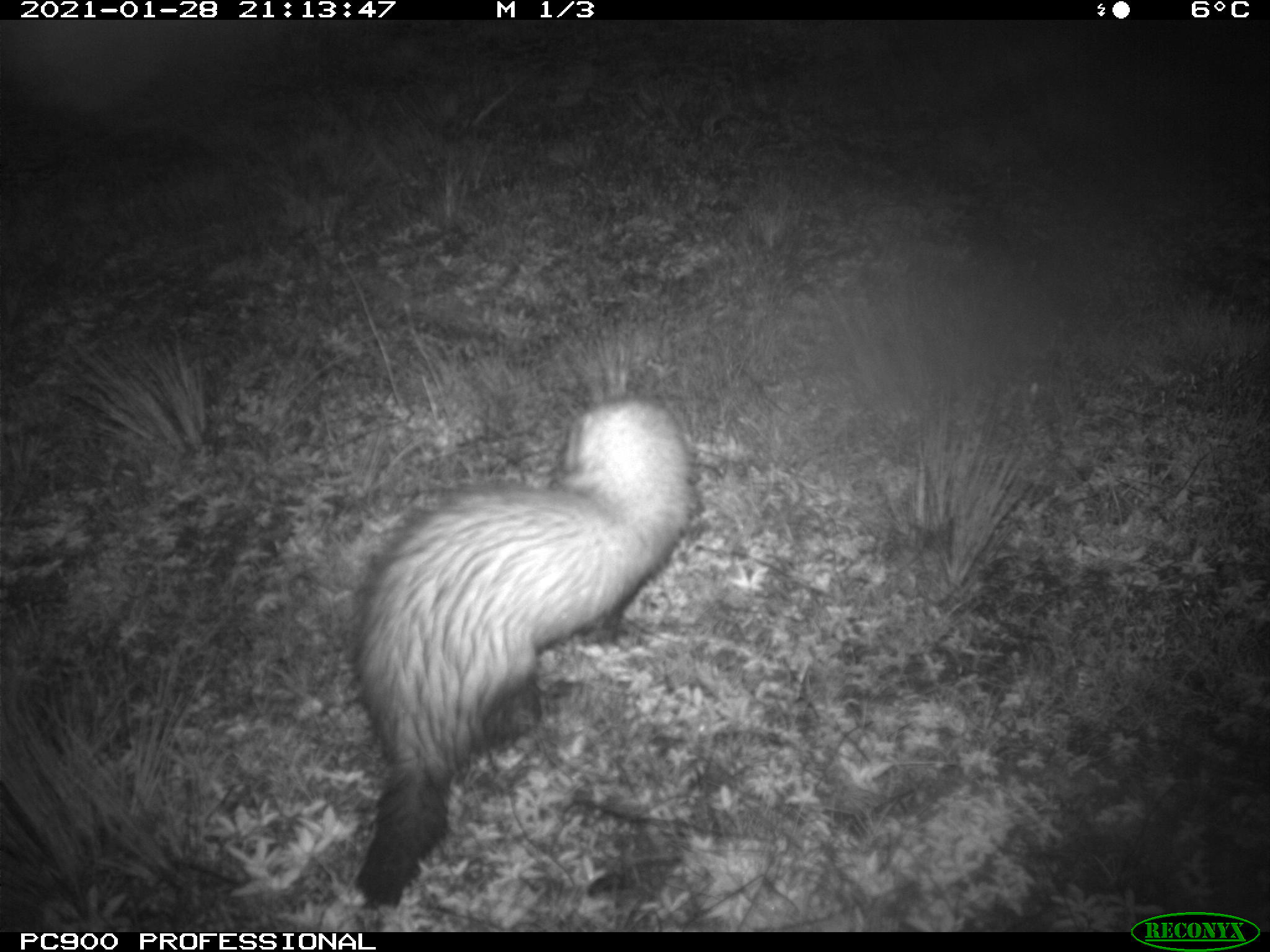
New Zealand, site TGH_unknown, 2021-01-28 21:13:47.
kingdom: Animalia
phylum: Chordata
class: Mammalia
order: Carnivora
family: Mustelidae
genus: Mustela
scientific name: Mustela furo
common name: ferret